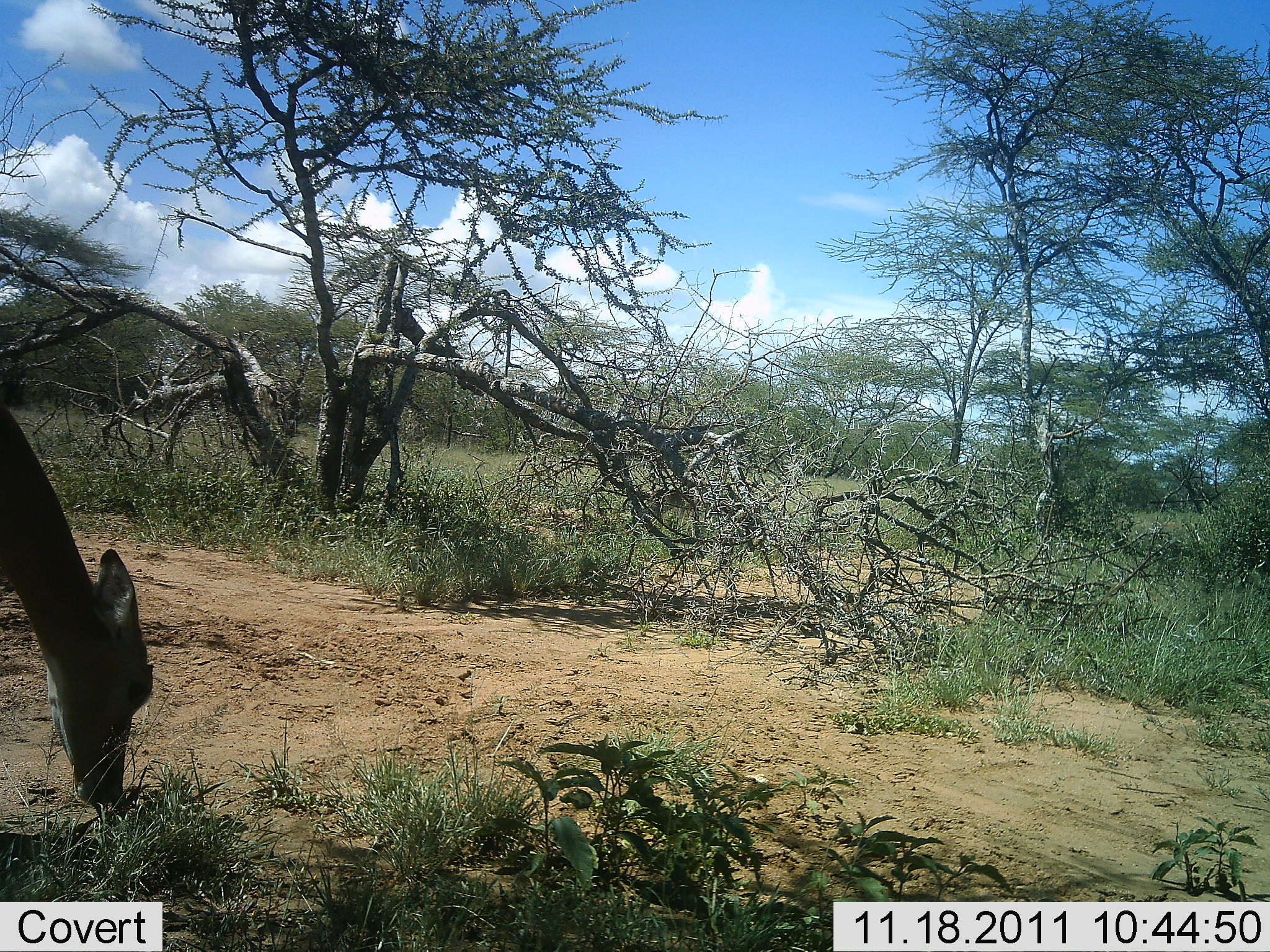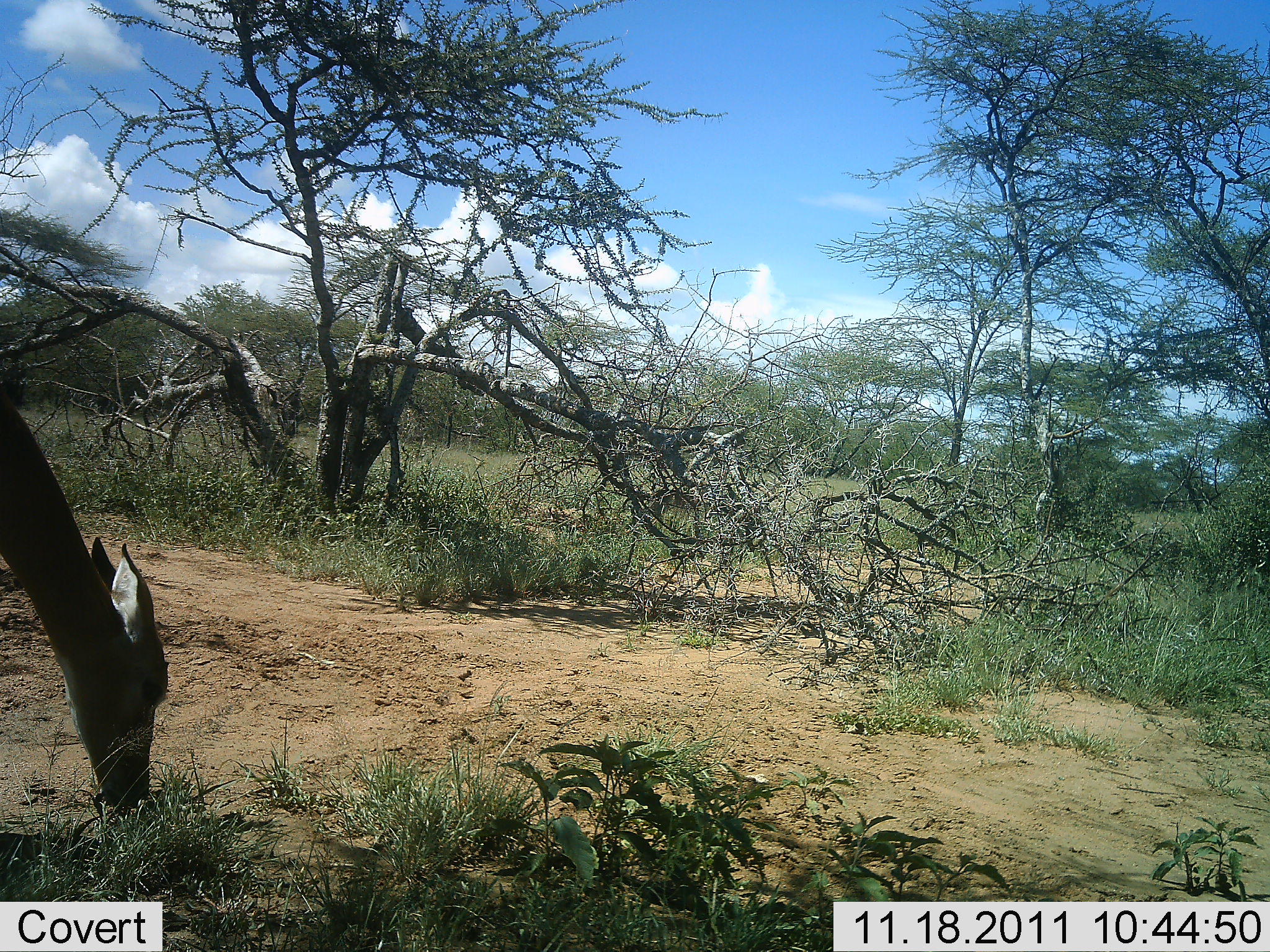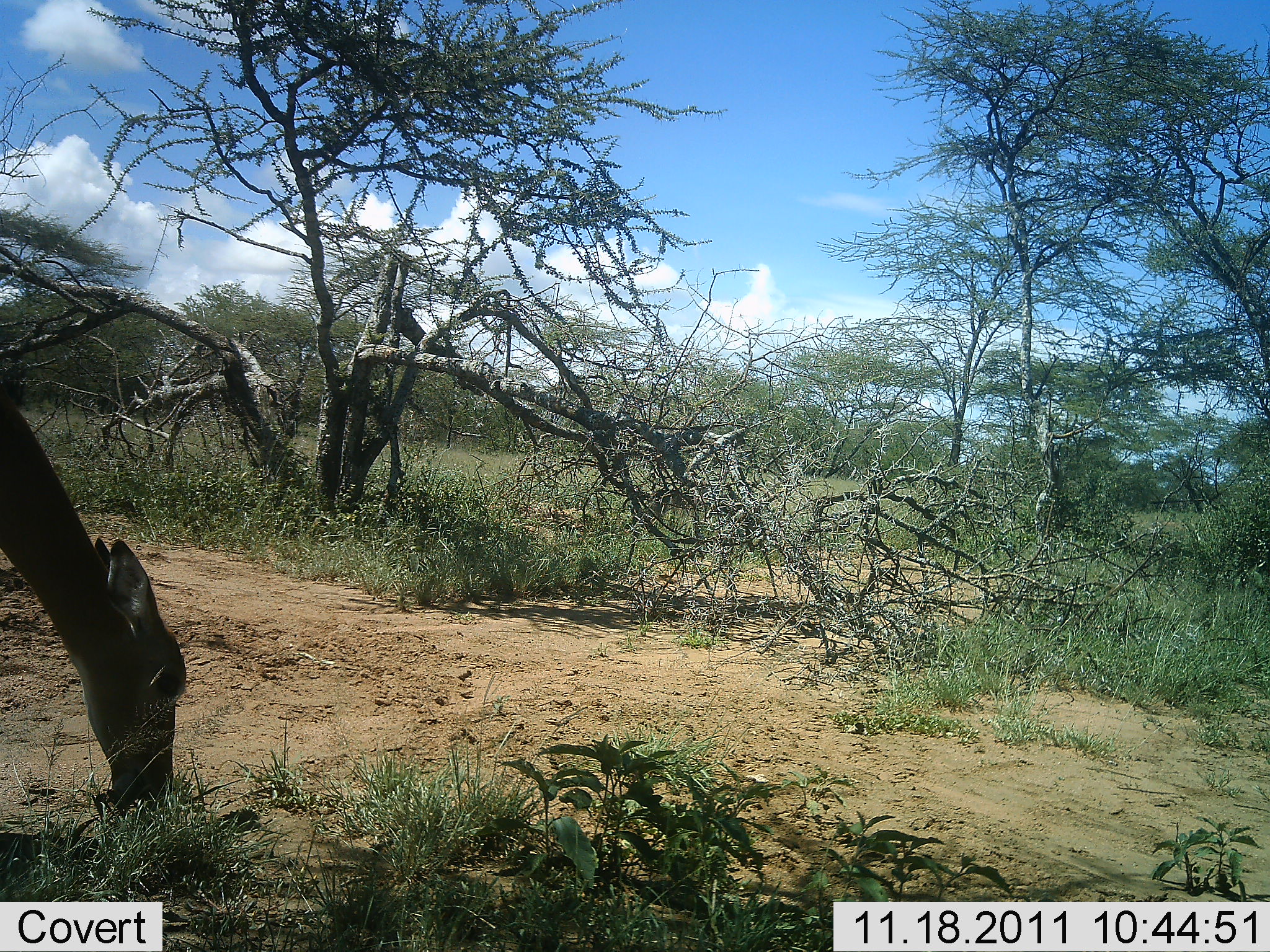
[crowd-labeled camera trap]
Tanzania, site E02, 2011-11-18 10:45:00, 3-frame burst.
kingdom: Animalia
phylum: Chordata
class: Mammalia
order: Artiodactyla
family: Bovidae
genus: Redunca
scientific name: Redunca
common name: reedbuck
Reedbuck (Redunca), count 1. Behavior (volunteer vote fractions): standing 11%, resting 0%, moving 0%, interacting 0%. Young present (vote fraction): 0%. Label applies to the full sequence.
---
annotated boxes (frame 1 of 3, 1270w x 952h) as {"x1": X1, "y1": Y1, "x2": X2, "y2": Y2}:
animal: {"x1": 0, "y1": 399, "x2": 137, "y2": 614}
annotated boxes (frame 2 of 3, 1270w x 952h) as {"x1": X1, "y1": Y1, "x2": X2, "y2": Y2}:
animal: {"x1": 1, "y1": 396, "x2": 55, "y2": 486}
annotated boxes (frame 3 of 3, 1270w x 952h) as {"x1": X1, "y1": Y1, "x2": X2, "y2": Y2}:
animal: {"x1": 0, "y1": 386, "x2": 60, "y2": 486}